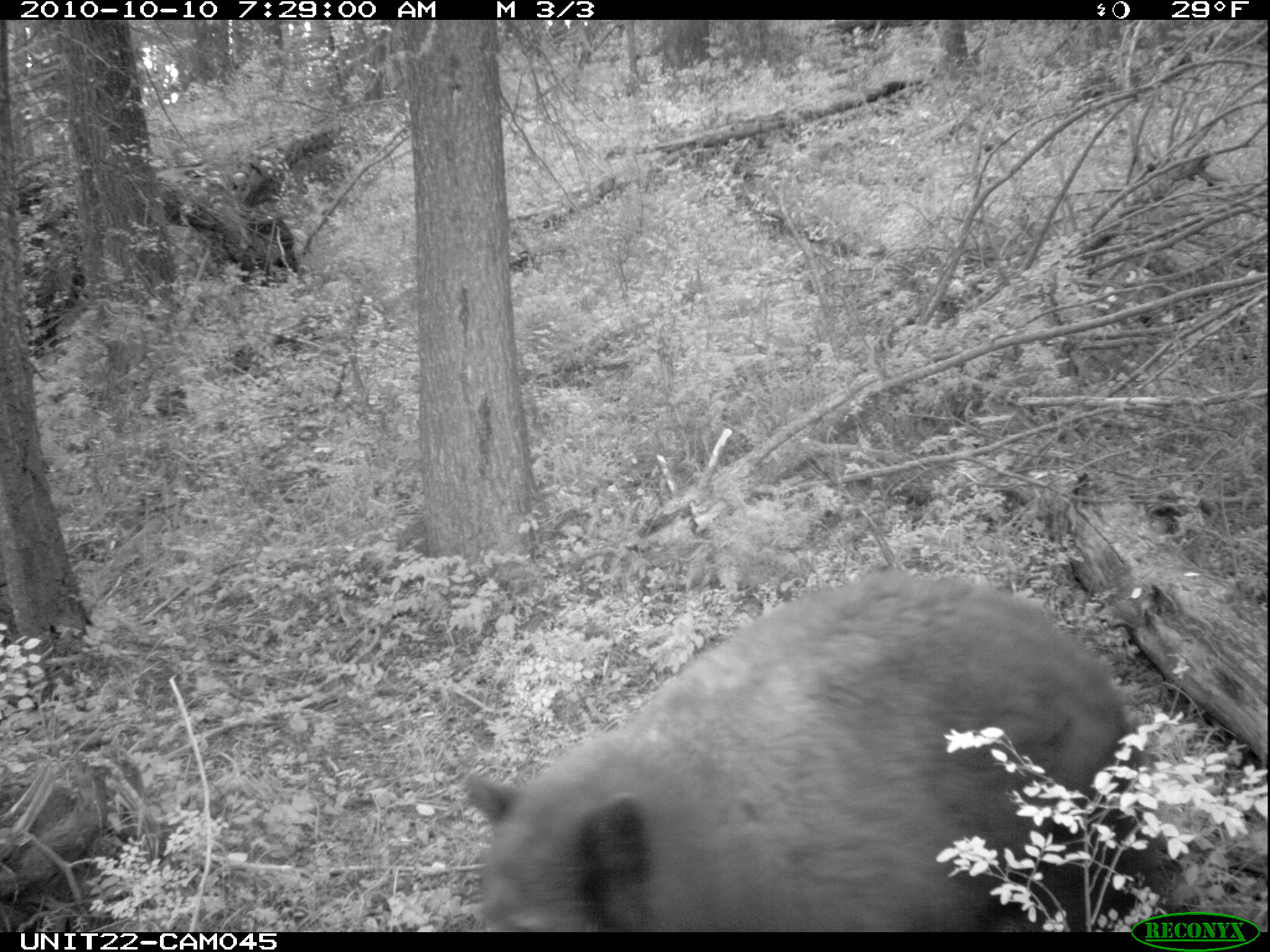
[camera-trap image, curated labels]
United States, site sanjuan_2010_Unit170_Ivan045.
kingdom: Animalia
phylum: Chordata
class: Mammalia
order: Carnivora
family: Ursidae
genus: Ursus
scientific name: Ursus americanus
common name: american black bear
Ursus americanus (american black bear).